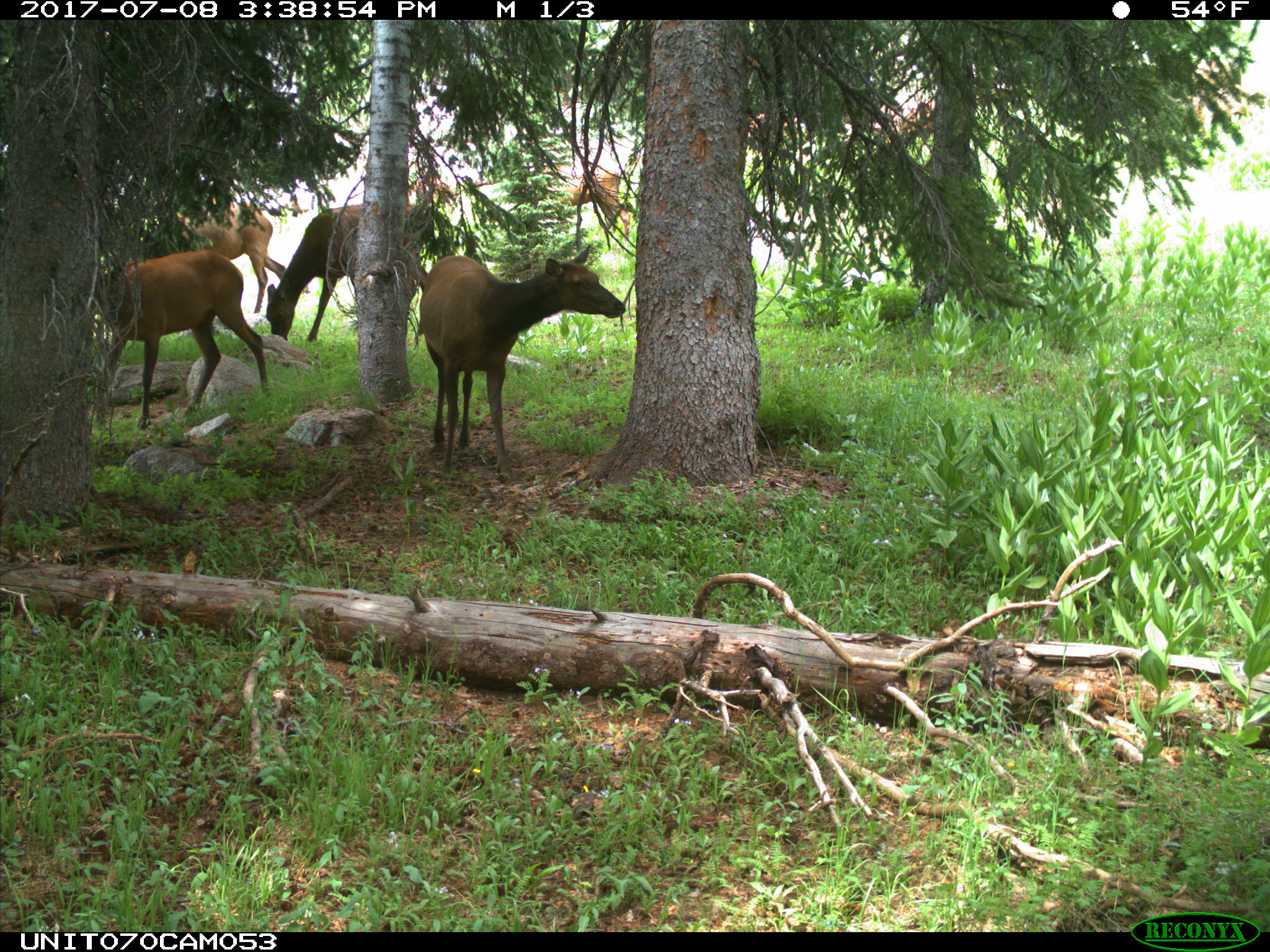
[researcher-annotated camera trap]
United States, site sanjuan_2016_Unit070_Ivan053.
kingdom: Animalia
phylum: Chordata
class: Mammalia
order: Artiodactyla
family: Cervidae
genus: Cervus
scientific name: Cervus elaphus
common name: red deer